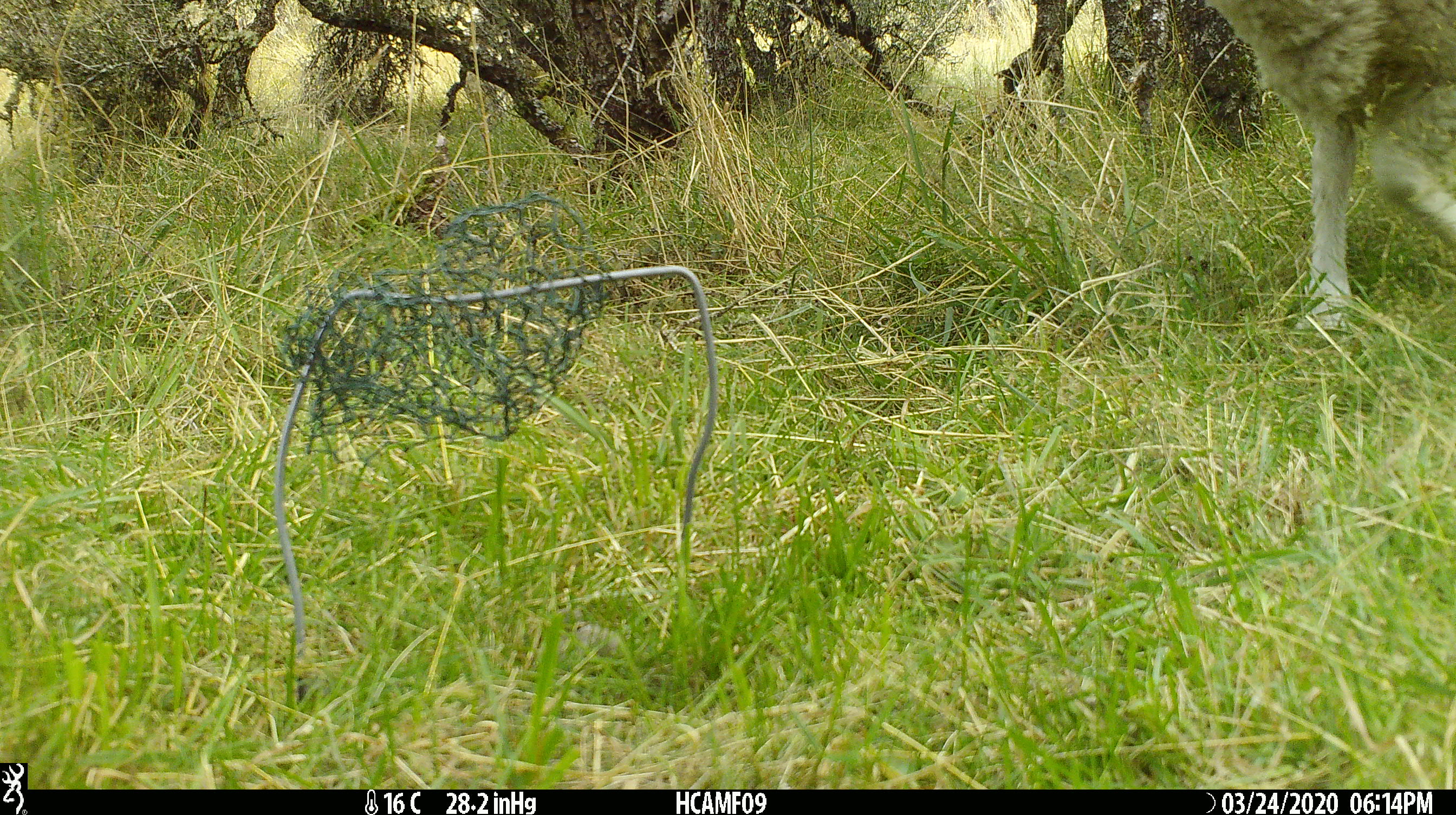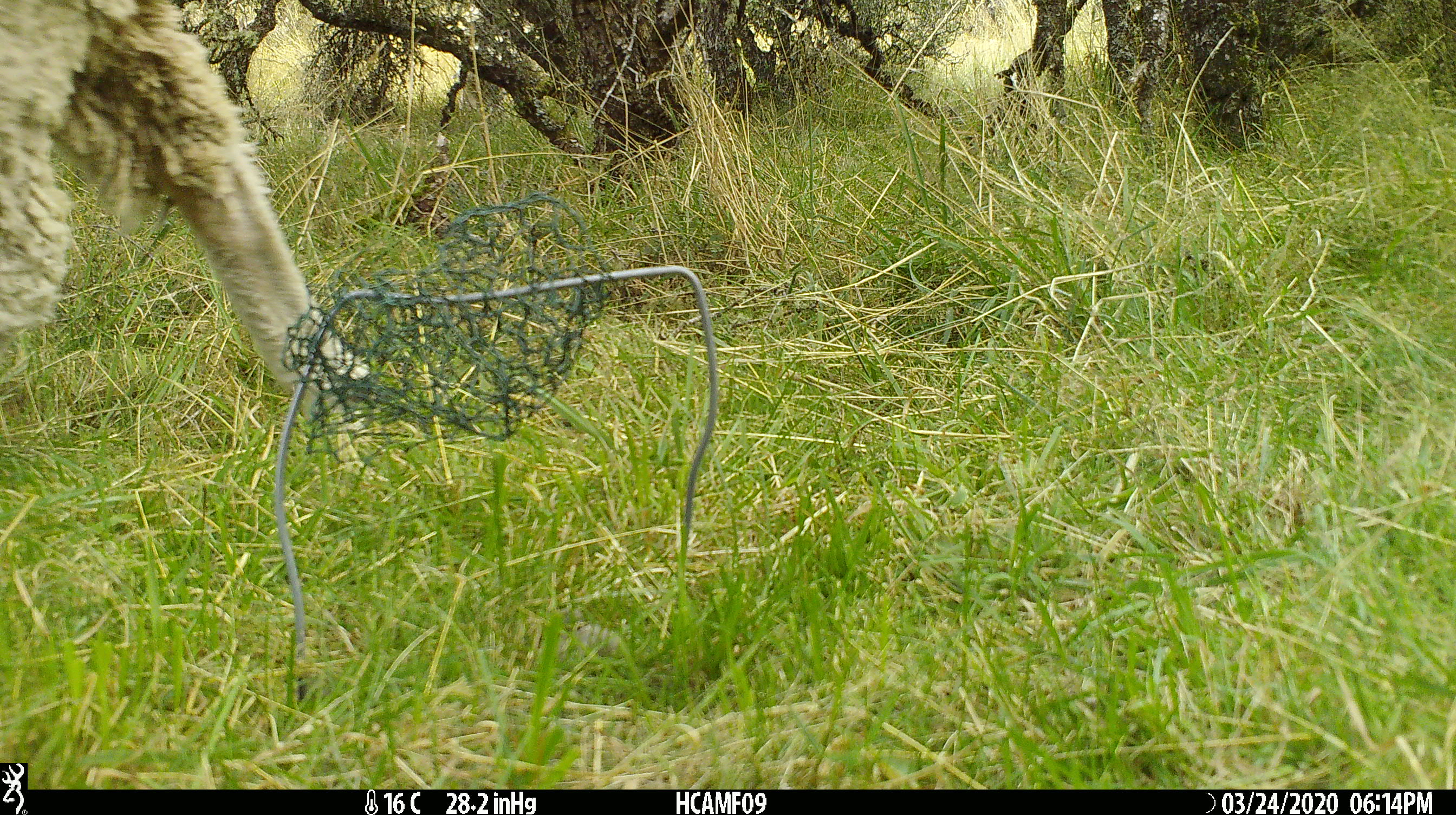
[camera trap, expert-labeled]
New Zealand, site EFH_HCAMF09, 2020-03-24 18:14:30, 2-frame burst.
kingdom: Animalia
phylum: Chordata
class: Mammalia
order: Artiodactyla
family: Bovidae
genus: Ovis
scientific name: Ovis aries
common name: domestic sheep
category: sheep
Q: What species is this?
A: Sheep (domestic sheep) (Ovis aries).